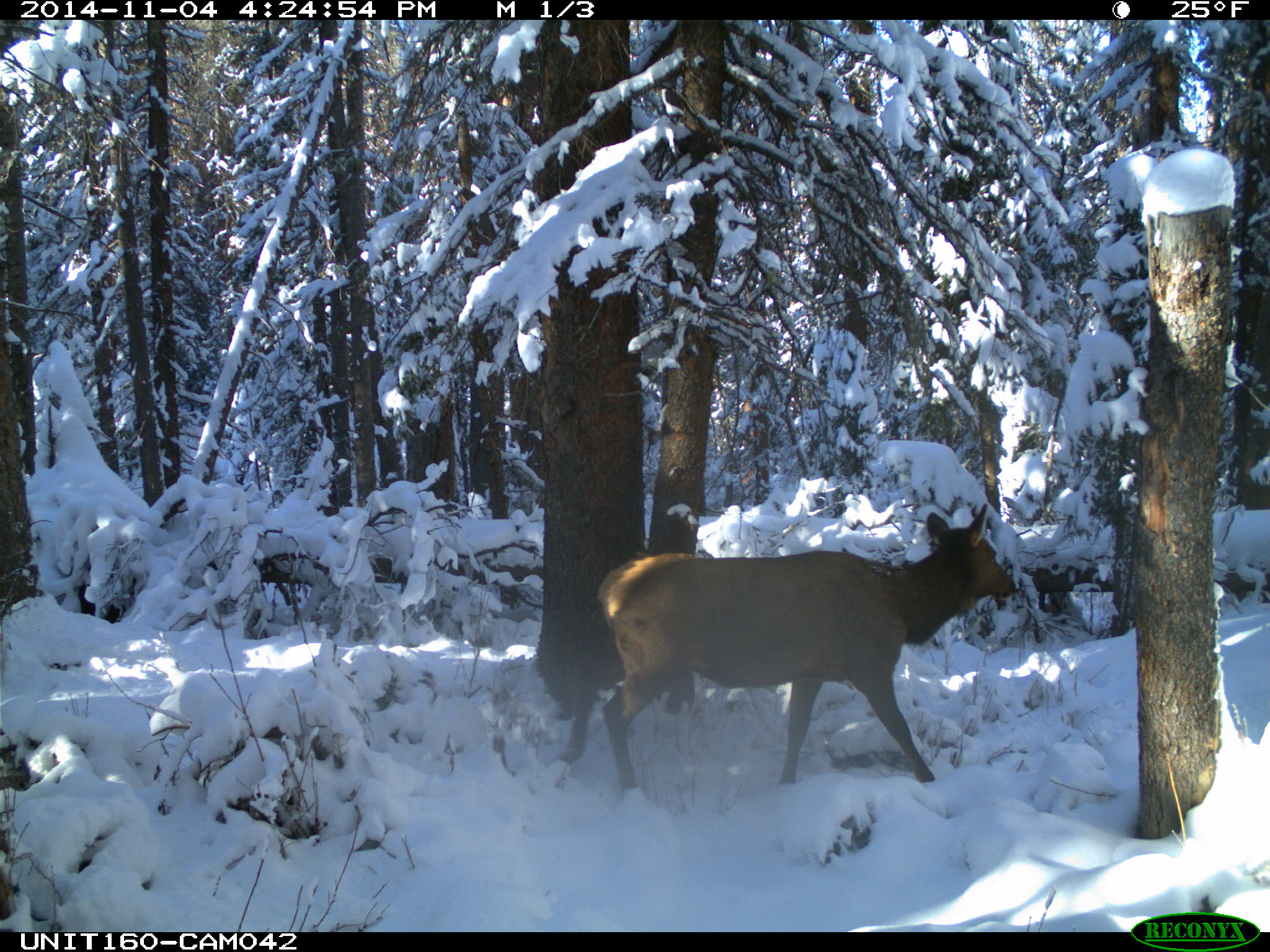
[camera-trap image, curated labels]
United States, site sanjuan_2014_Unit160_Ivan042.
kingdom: Animalia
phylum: Chordata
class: Mammalia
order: Artiodactyla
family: Cervidae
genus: Cervus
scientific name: Cervus elaphus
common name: red deer